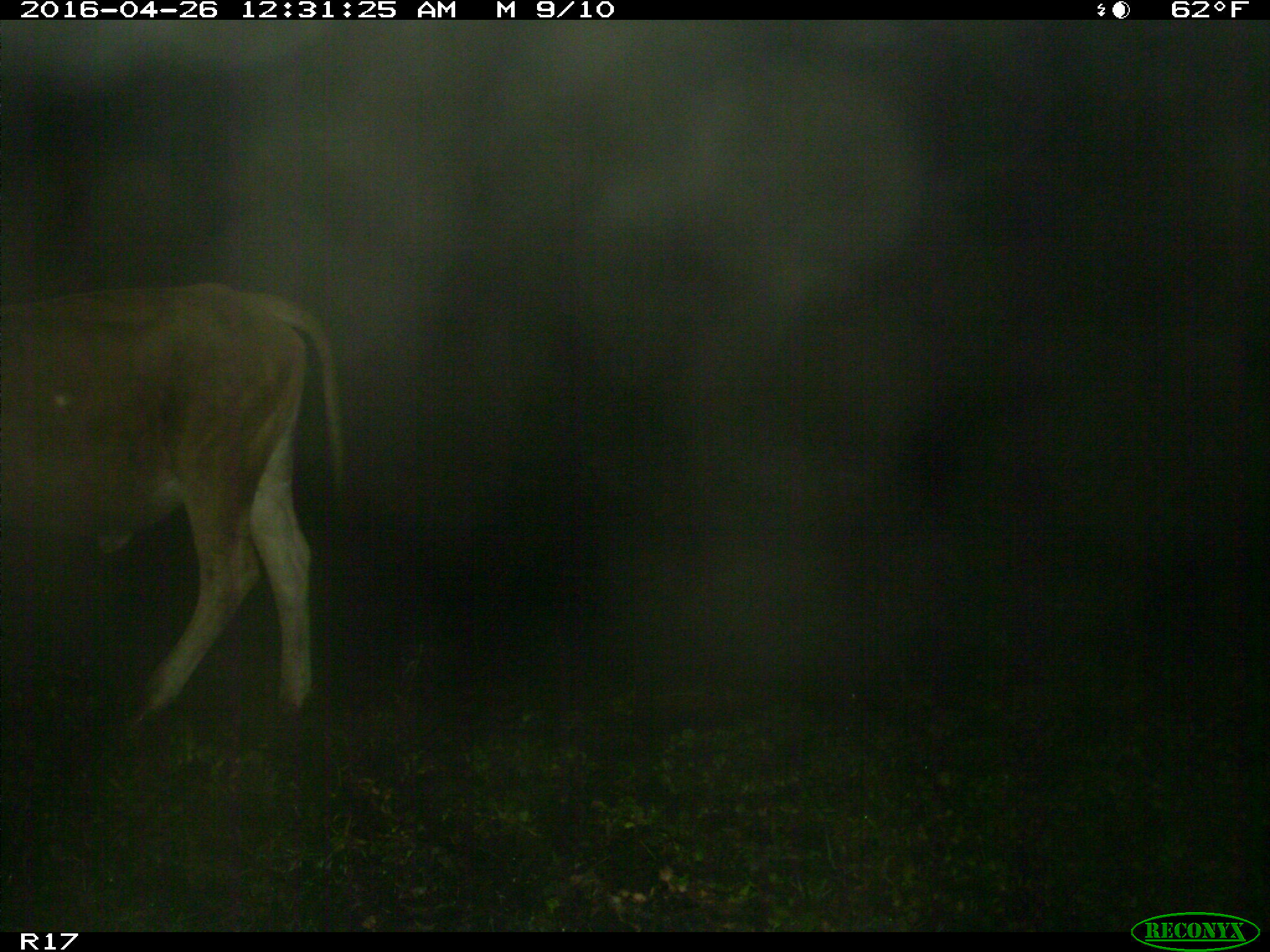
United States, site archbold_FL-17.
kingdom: Animalia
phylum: Chordata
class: Mammalia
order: Artiodactyla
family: Bovidae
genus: Bos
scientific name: Bos taurus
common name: domestic cow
Bos taurus (domestic cow).